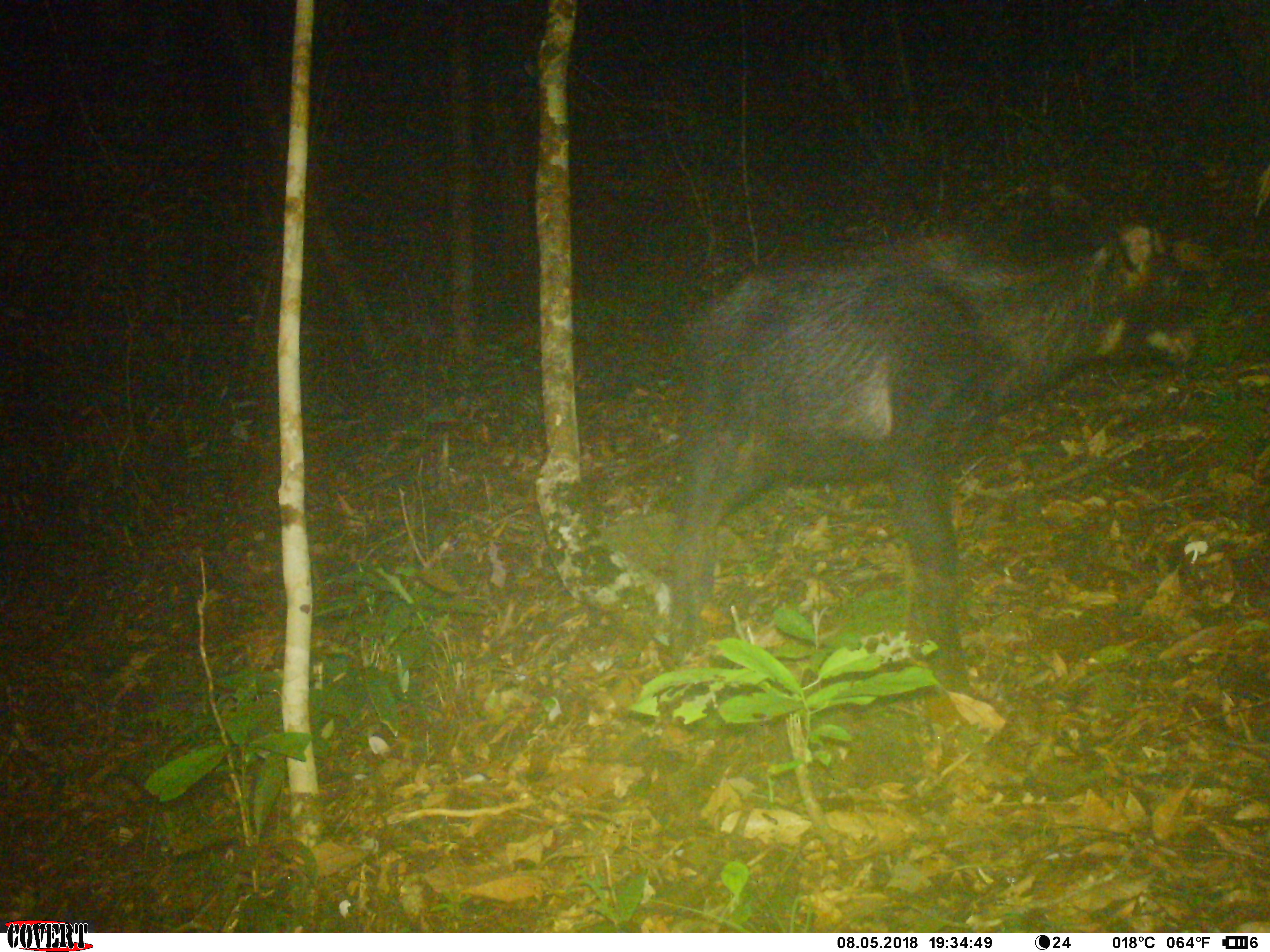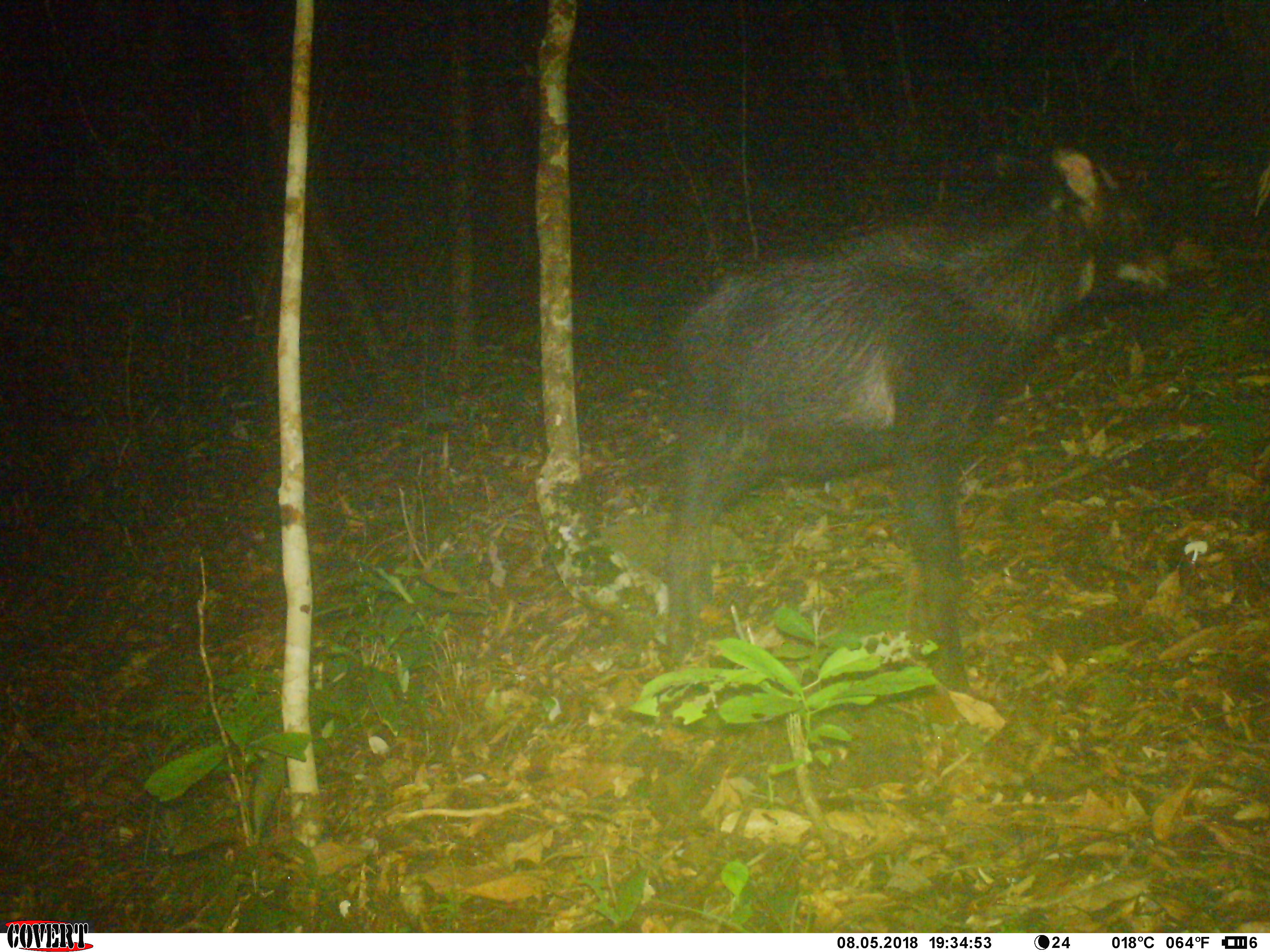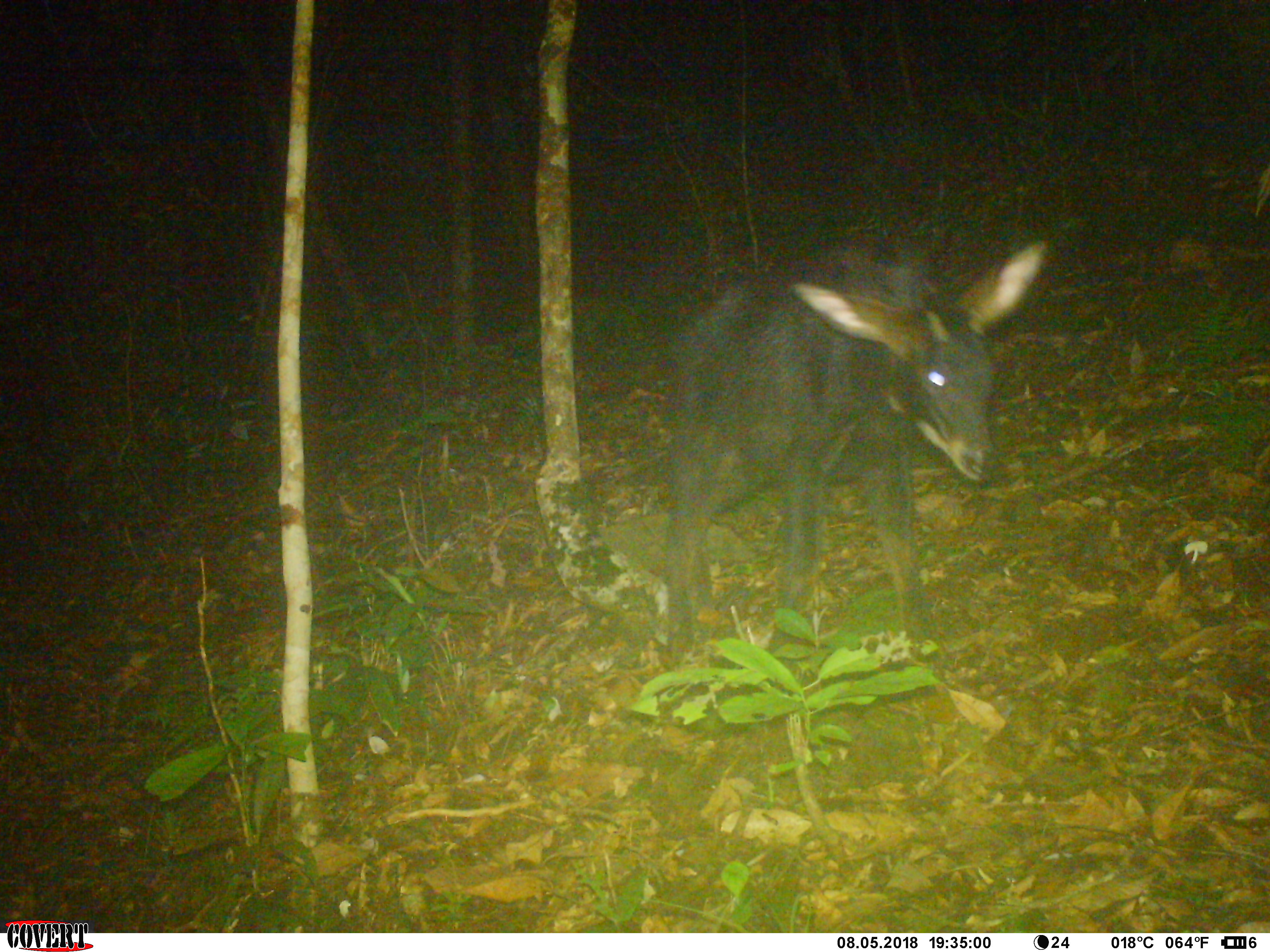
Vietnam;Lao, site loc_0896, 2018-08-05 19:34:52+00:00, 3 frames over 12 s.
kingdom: Animalia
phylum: Chordata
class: Mammalia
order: Artiodactyla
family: Bovidae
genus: Capricornis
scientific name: Capricornis sumatraensis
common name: chinese serow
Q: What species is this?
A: Chinese serow (Capricornis sumatraensis).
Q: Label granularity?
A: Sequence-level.